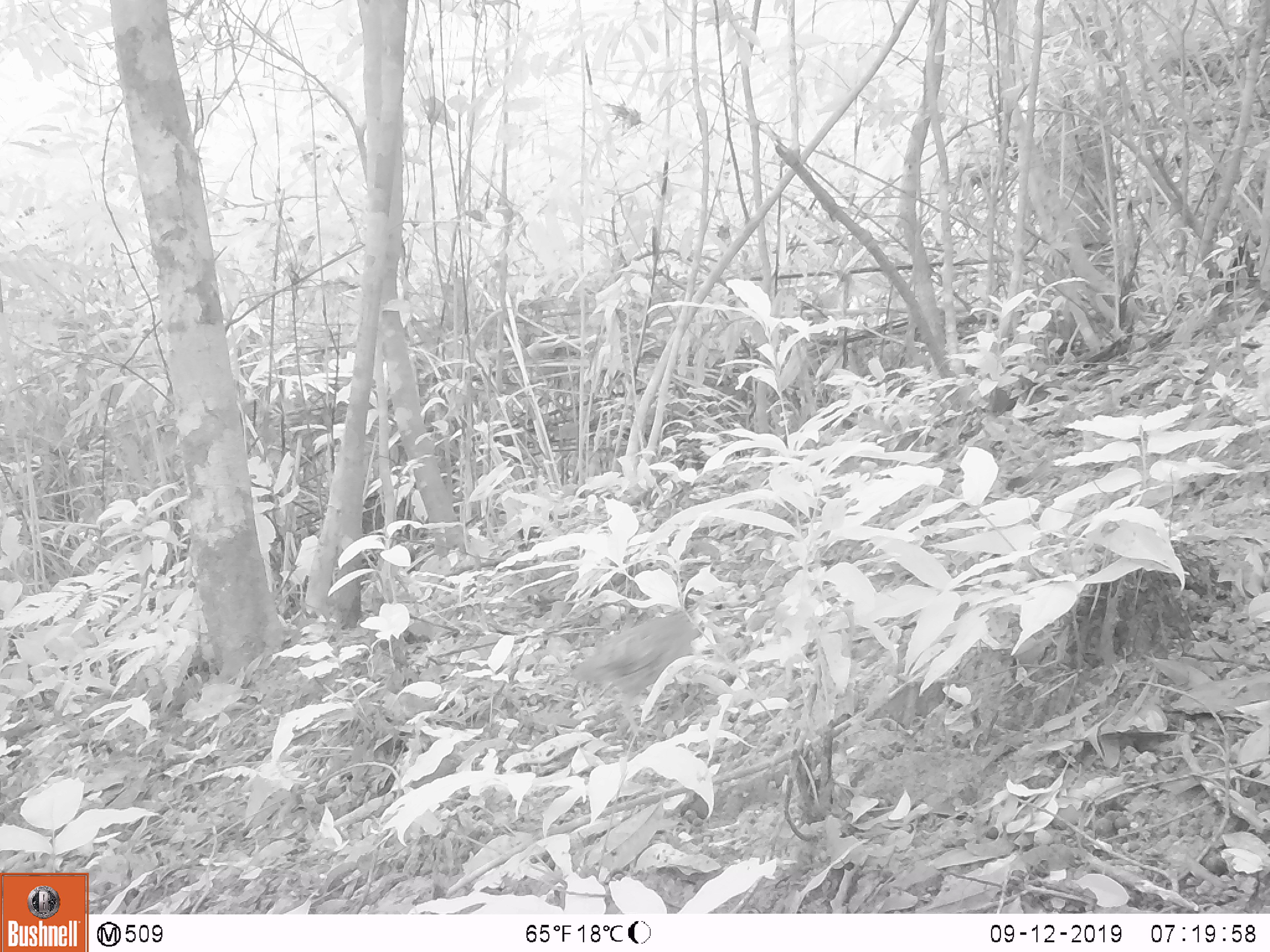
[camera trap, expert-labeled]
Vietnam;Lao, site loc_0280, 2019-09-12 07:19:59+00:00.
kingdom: Animalia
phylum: Chordata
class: Aves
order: Galliformes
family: Phasianidae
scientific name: Phasianidae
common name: partridge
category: unidentified partridge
Unidentified partridge (partridge) (Phasianidae). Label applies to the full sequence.